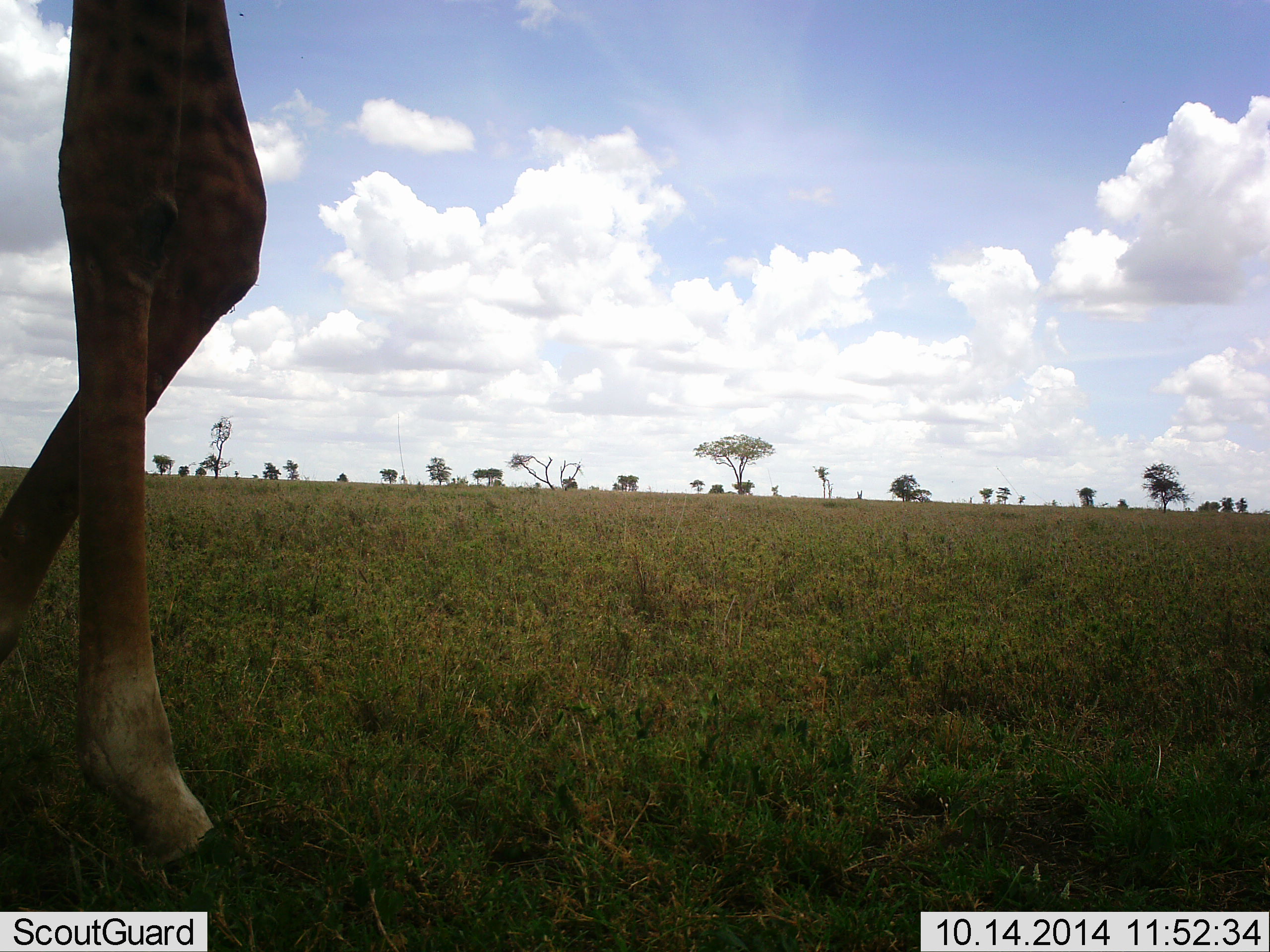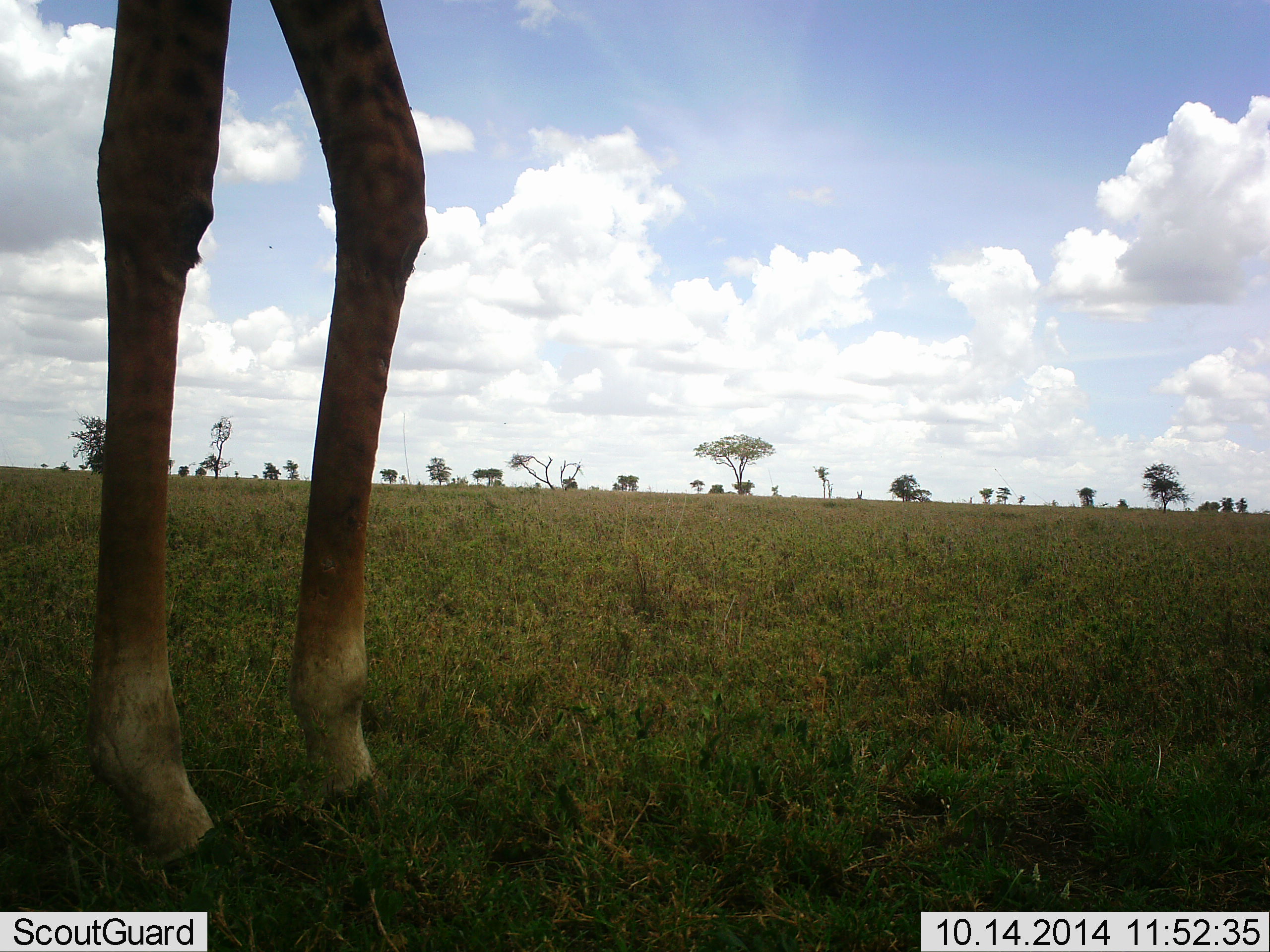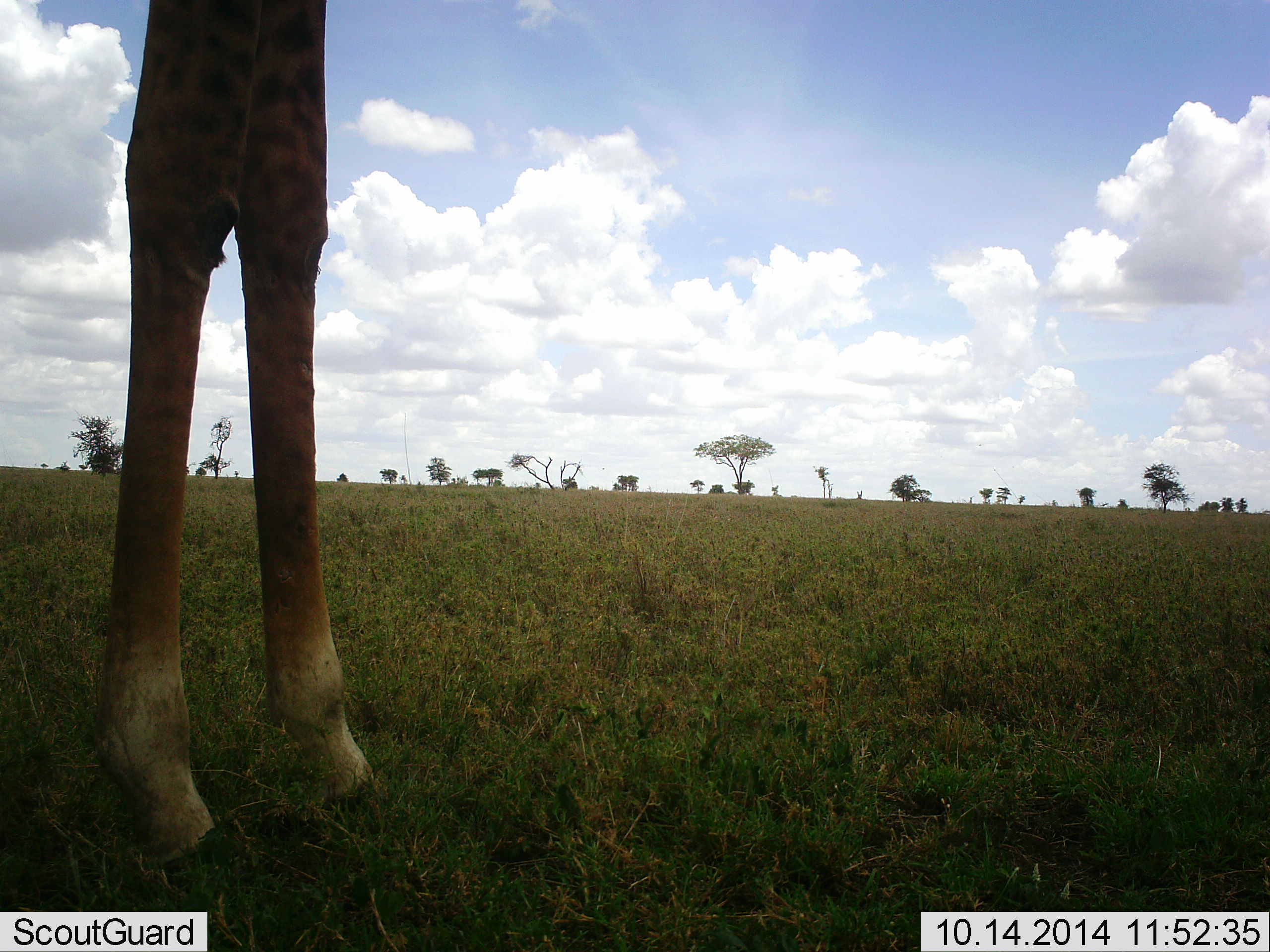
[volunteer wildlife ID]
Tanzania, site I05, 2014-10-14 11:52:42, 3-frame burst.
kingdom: Animalia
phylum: Chordata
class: Mammalia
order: Artiodactyla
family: Giraffidae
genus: Giraffa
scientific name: Giraffa camelopardalis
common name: giraffe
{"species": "giraffe (Giraffa camelopardalis)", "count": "1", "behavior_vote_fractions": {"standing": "60%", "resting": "0%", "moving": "50%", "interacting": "0%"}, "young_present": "0%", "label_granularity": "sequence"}